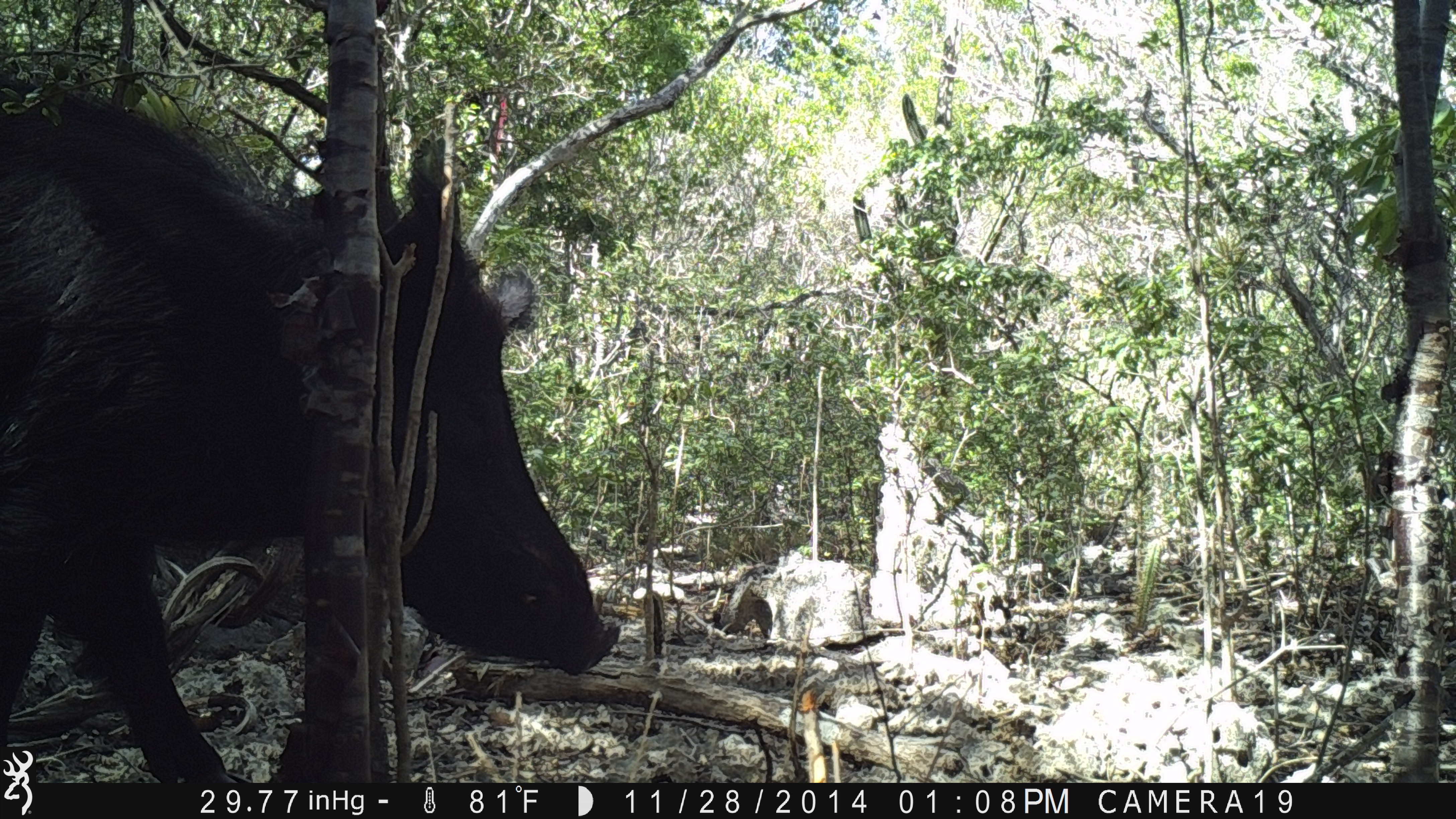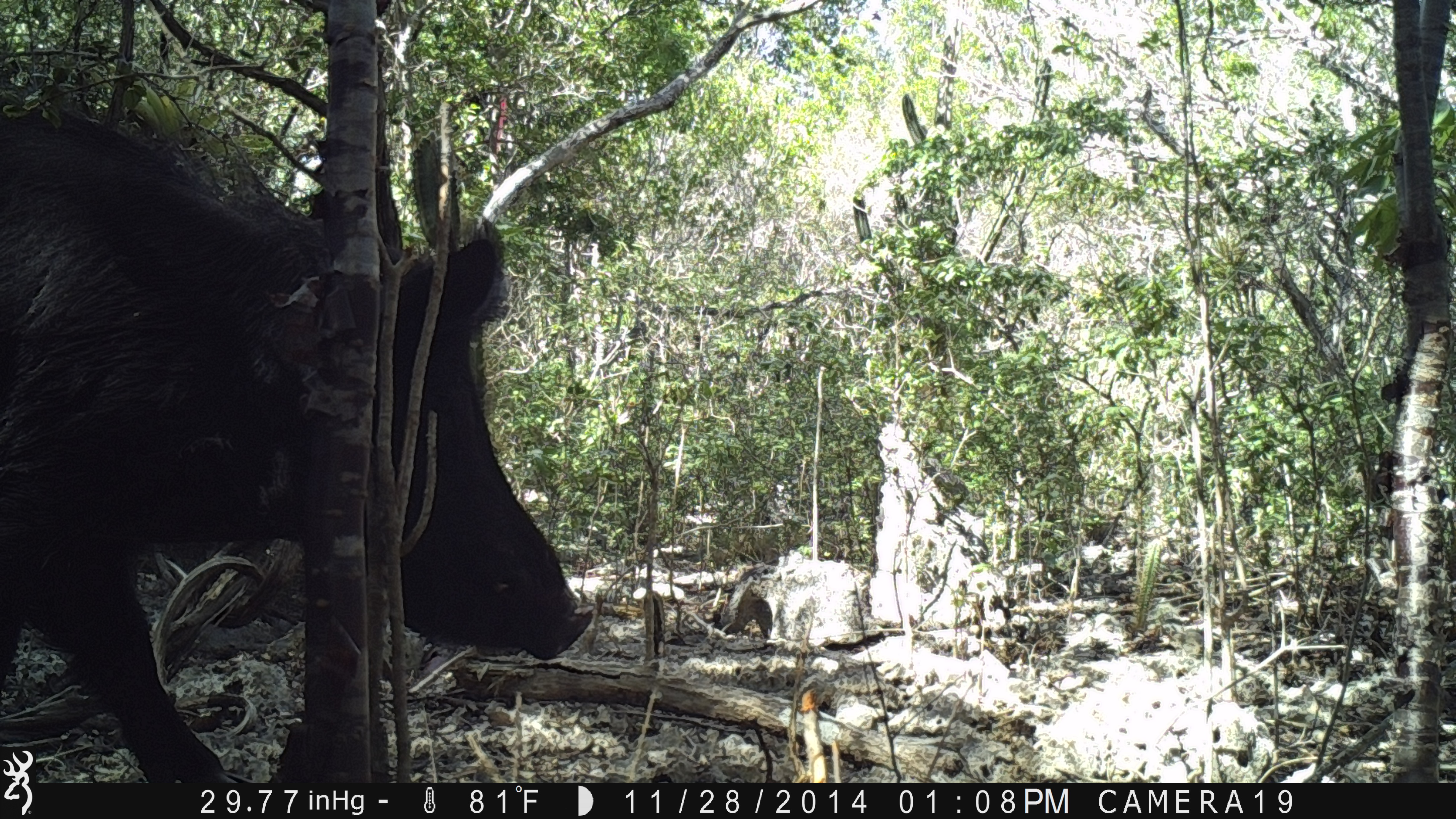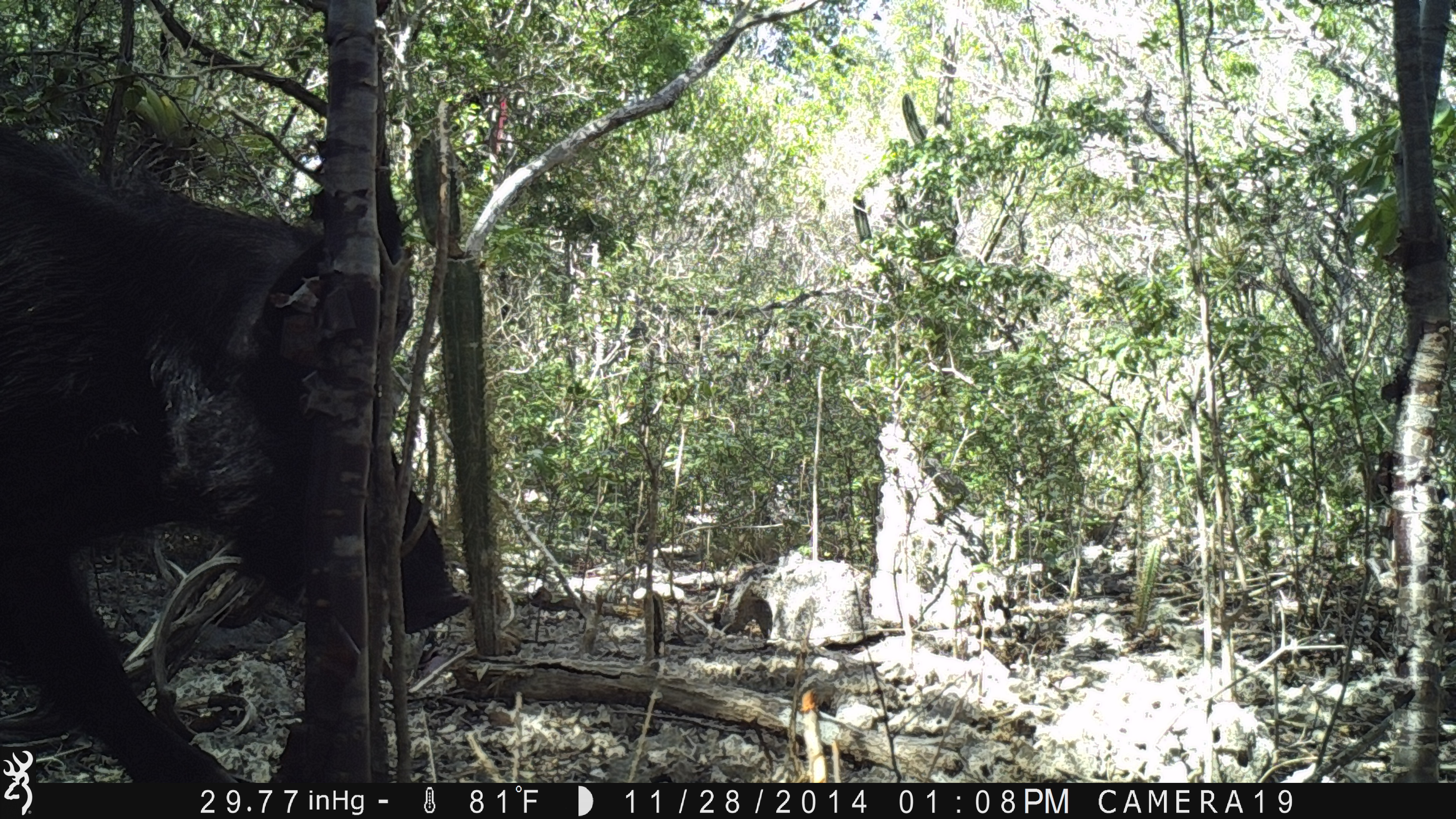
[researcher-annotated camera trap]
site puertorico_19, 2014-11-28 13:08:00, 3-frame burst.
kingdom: Animalia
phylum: Chordata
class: Mammalia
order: Artiodactyla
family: Suidae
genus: Sus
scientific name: Sus scrofa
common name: pig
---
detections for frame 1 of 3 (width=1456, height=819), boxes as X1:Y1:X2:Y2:
pig: 5:66:622:749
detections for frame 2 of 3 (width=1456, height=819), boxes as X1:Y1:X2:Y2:
pig: 0:101:580:789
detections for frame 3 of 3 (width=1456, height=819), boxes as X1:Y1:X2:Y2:
pig: 0:88:464:790